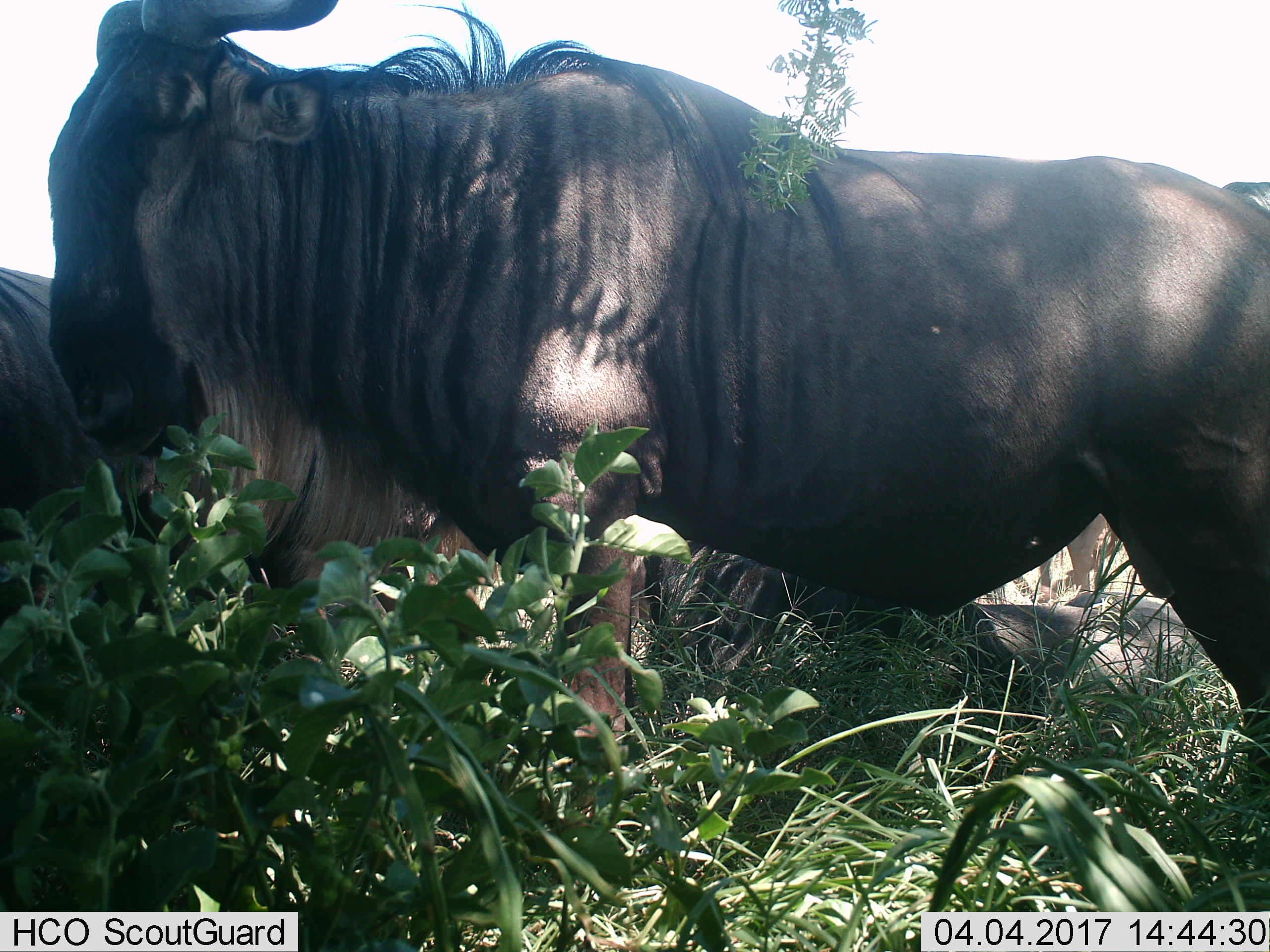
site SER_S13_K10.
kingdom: Animalia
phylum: Chordata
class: Mammalia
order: Artiodactyla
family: Bovidae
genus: Connochaetes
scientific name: Connochaetes taurinus taurinus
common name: blue wildebeest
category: wildebeestblue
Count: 3.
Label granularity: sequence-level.